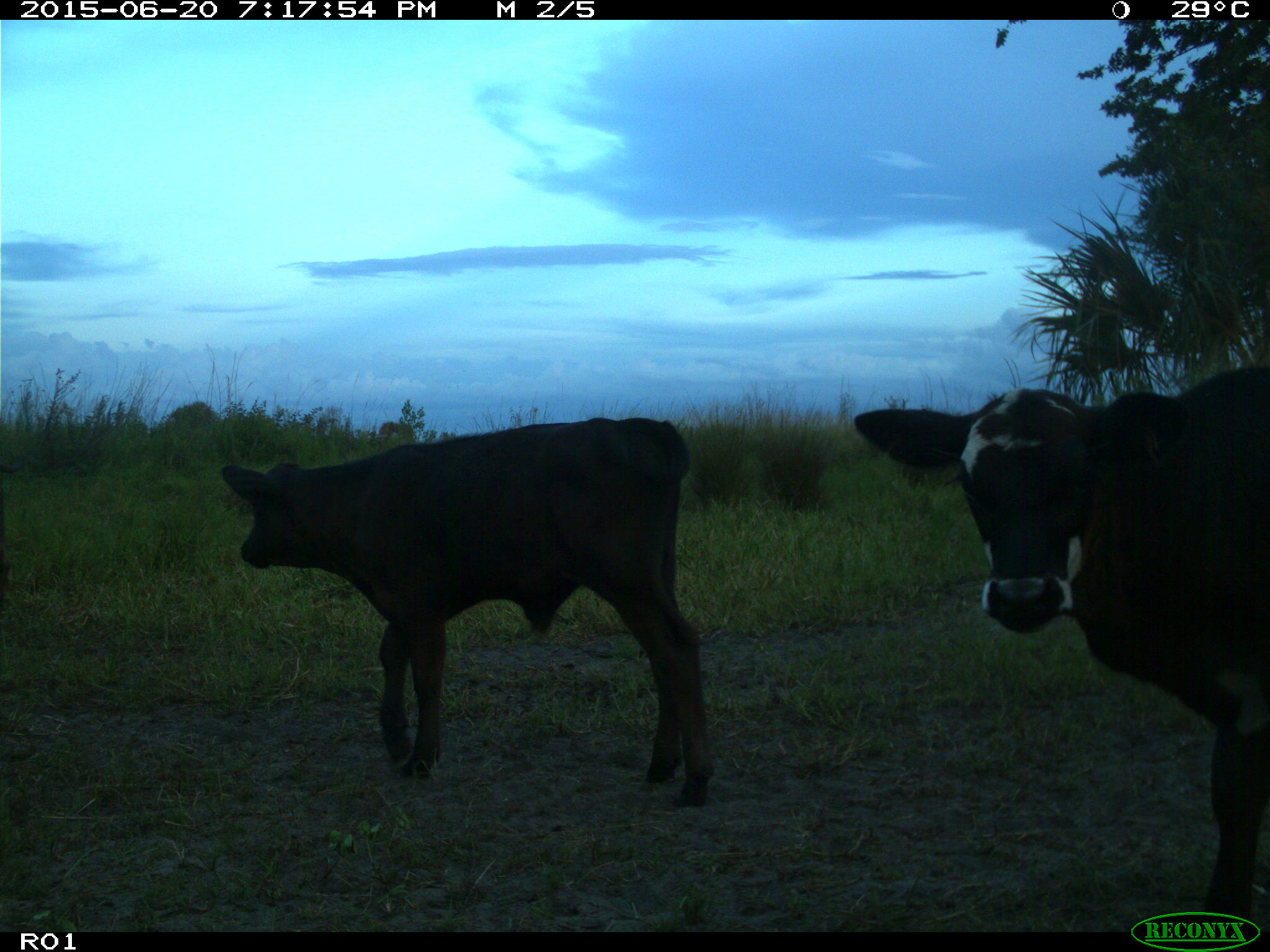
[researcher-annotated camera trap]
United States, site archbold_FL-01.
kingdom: Animalia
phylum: Chordata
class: Mammalia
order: Artiodactyla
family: Bovidae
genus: Bos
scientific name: Bos taurus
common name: domestic cow